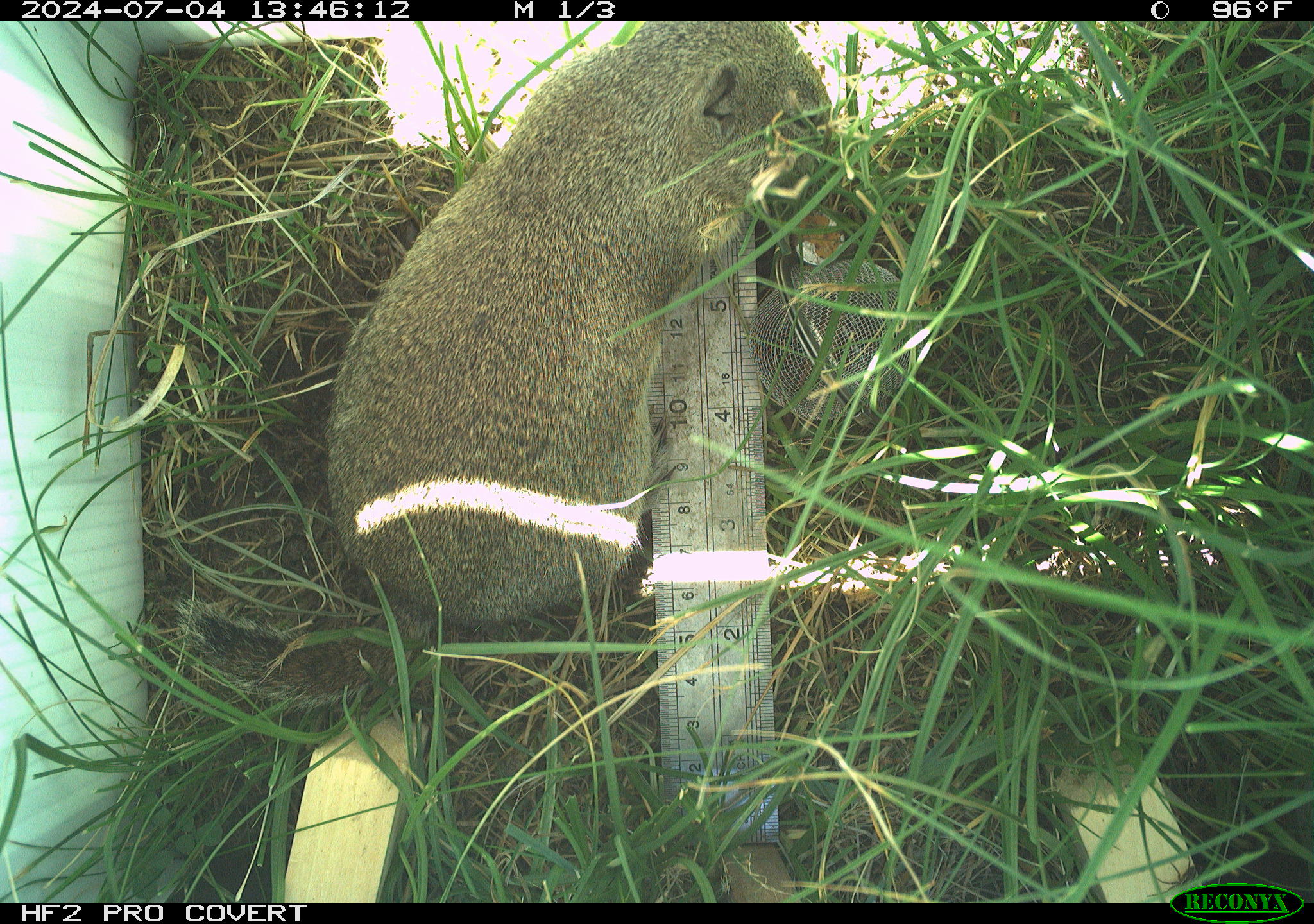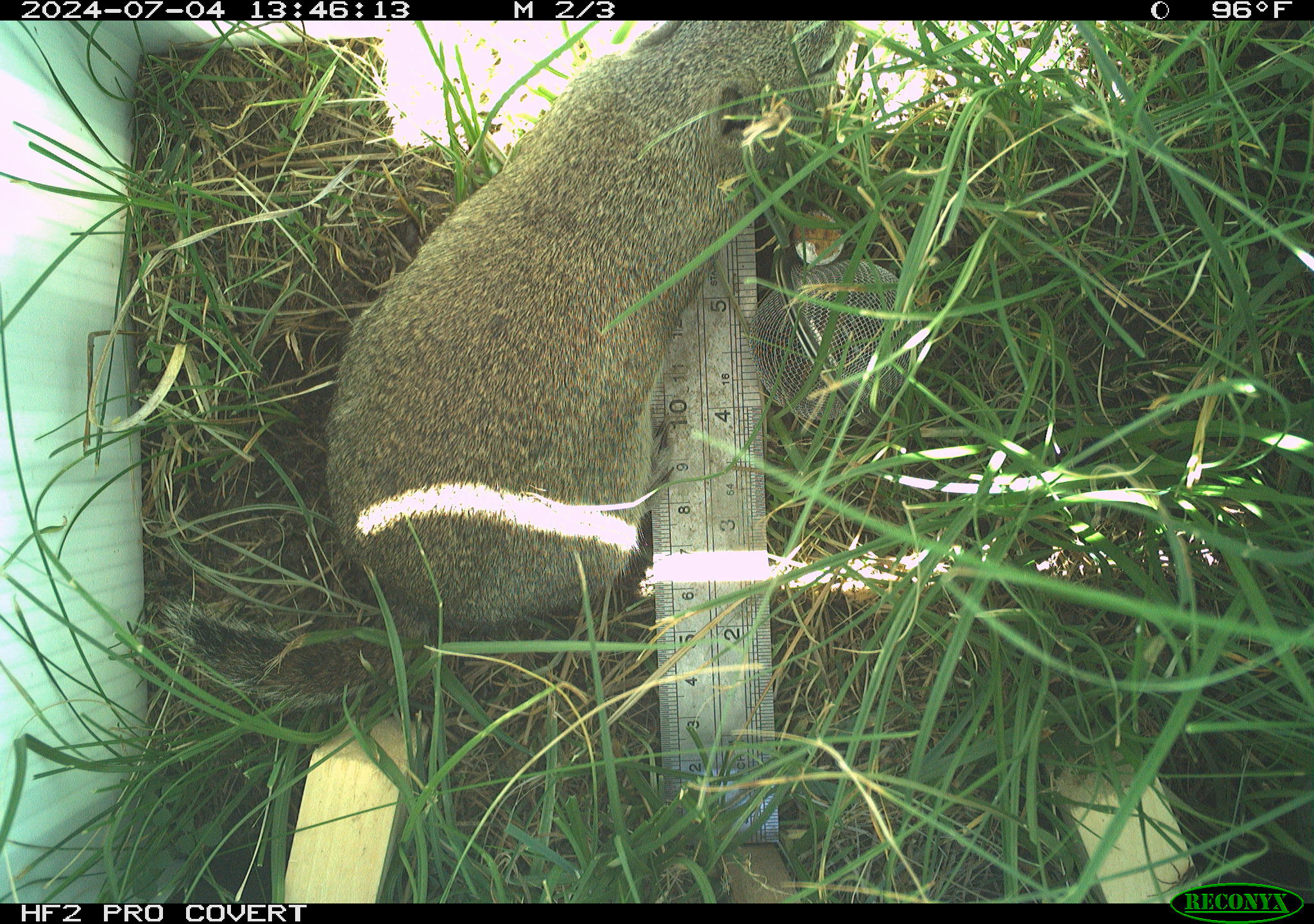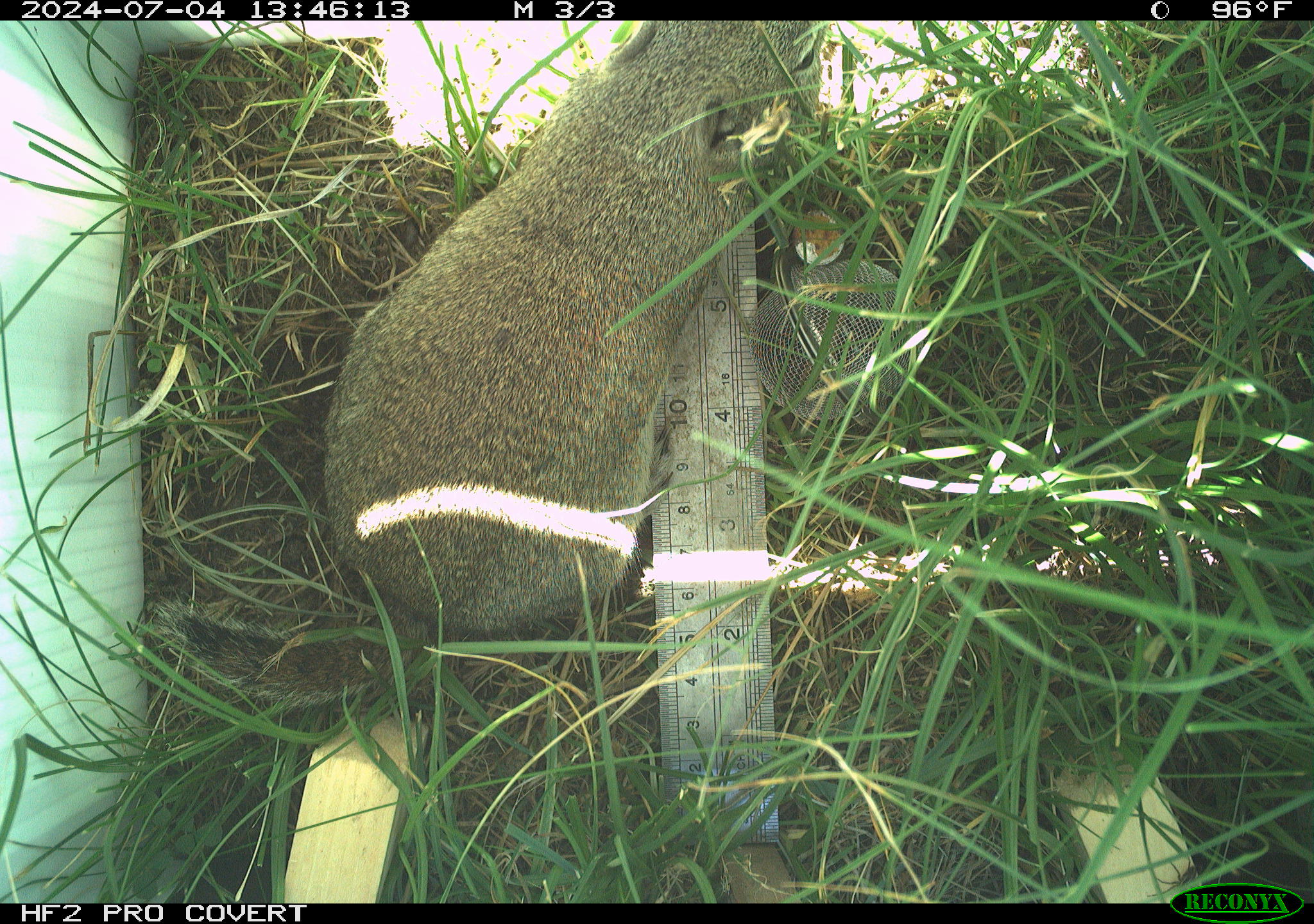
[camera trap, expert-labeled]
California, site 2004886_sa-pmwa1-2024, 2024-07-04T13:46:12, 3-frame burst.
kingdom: Animalia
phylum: Chordata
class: Mammalia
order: Rodentia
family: Sciuridae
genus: Urocitellus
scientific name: Urocitellus beldingi beldingi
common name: belding's ground squirrel